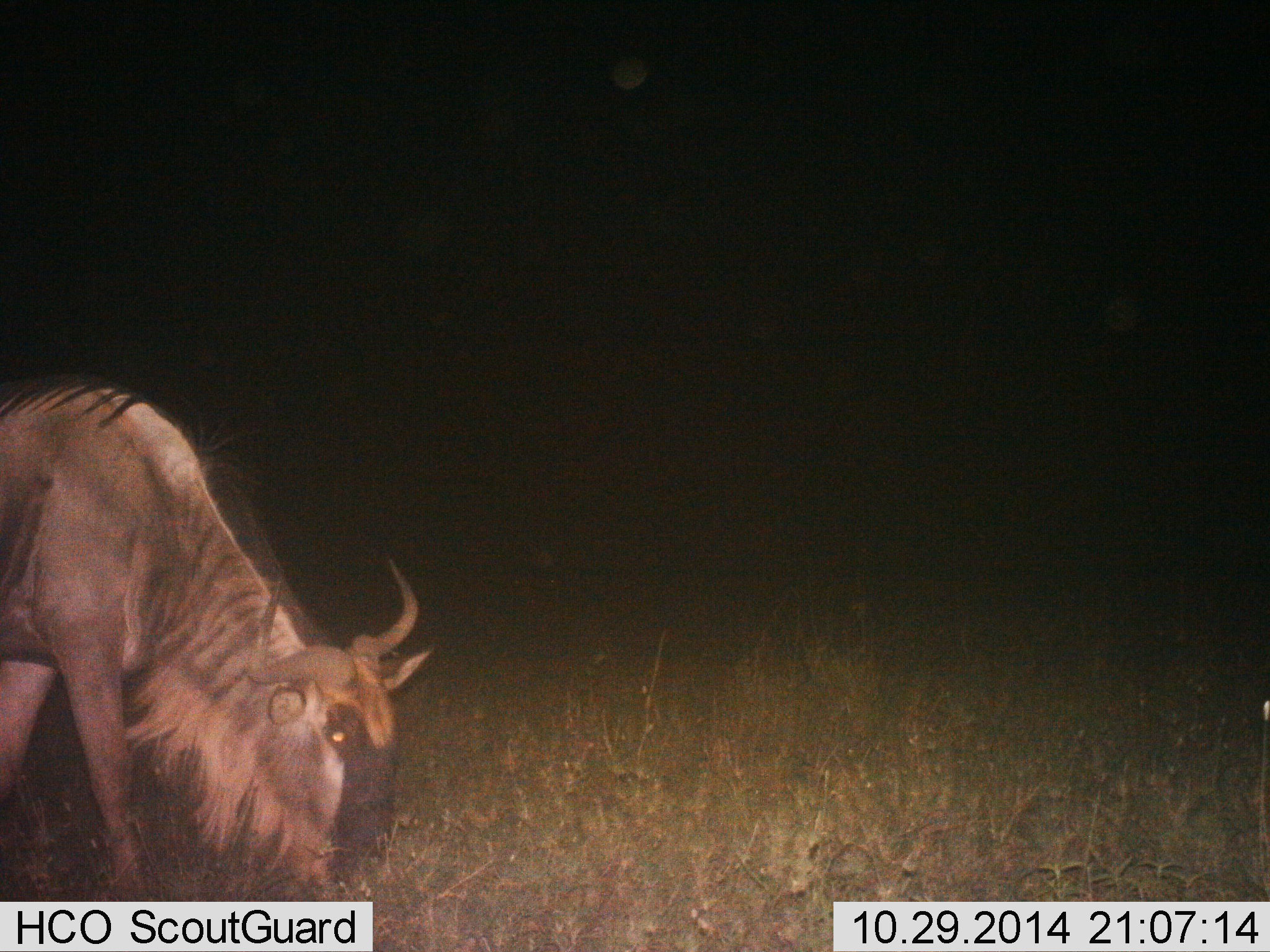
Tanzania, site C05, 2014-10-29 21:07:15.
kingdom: Animalia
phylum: Chordata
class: Mammalia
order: Artiodactyla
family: Bovidae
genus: Connochaetes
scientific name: Connochaetes taurinus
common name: blue wildebeest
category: wildebeest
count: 1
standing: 20%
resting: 0%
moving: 10%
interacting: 0%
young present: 0%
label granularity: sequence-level